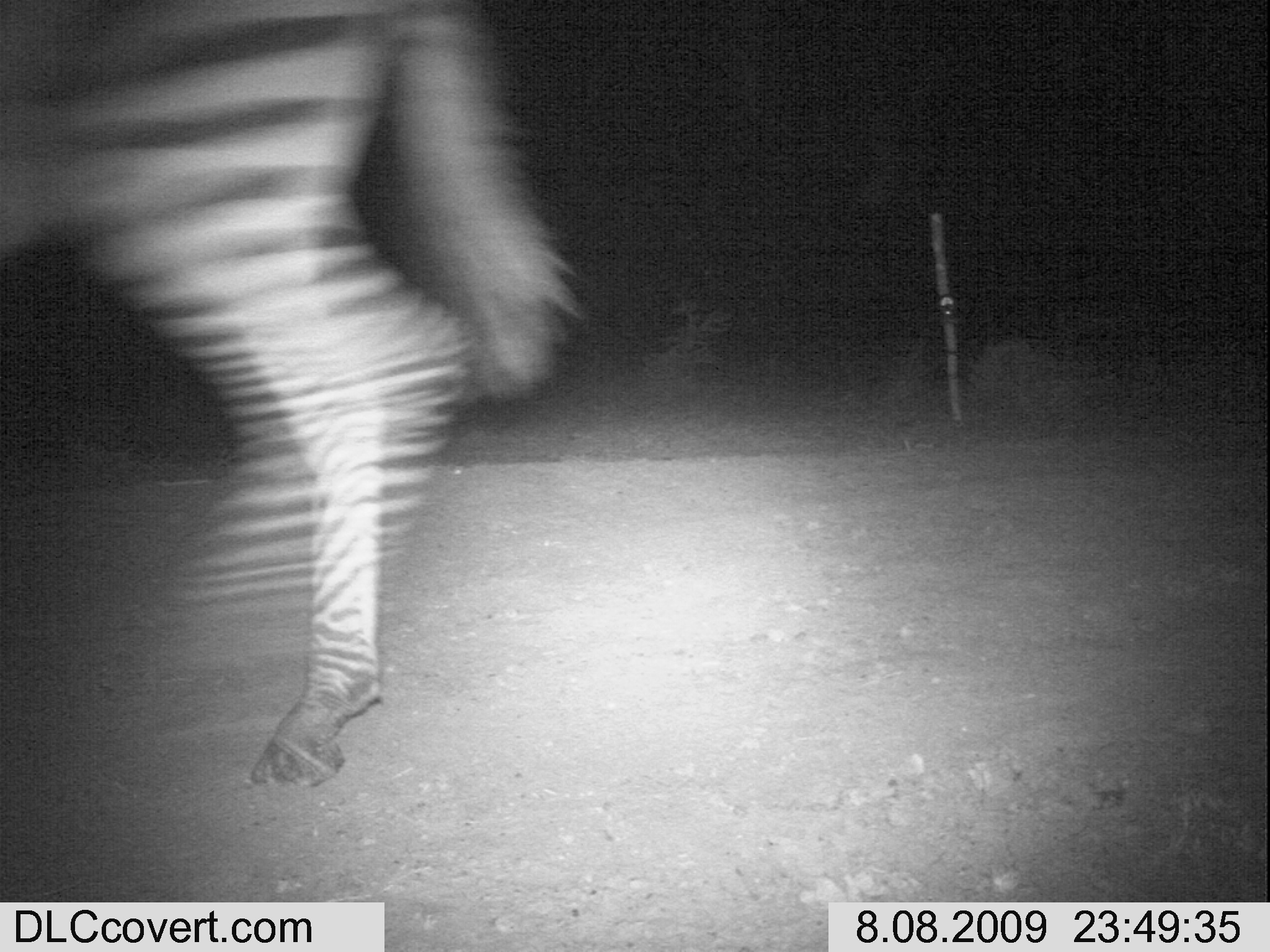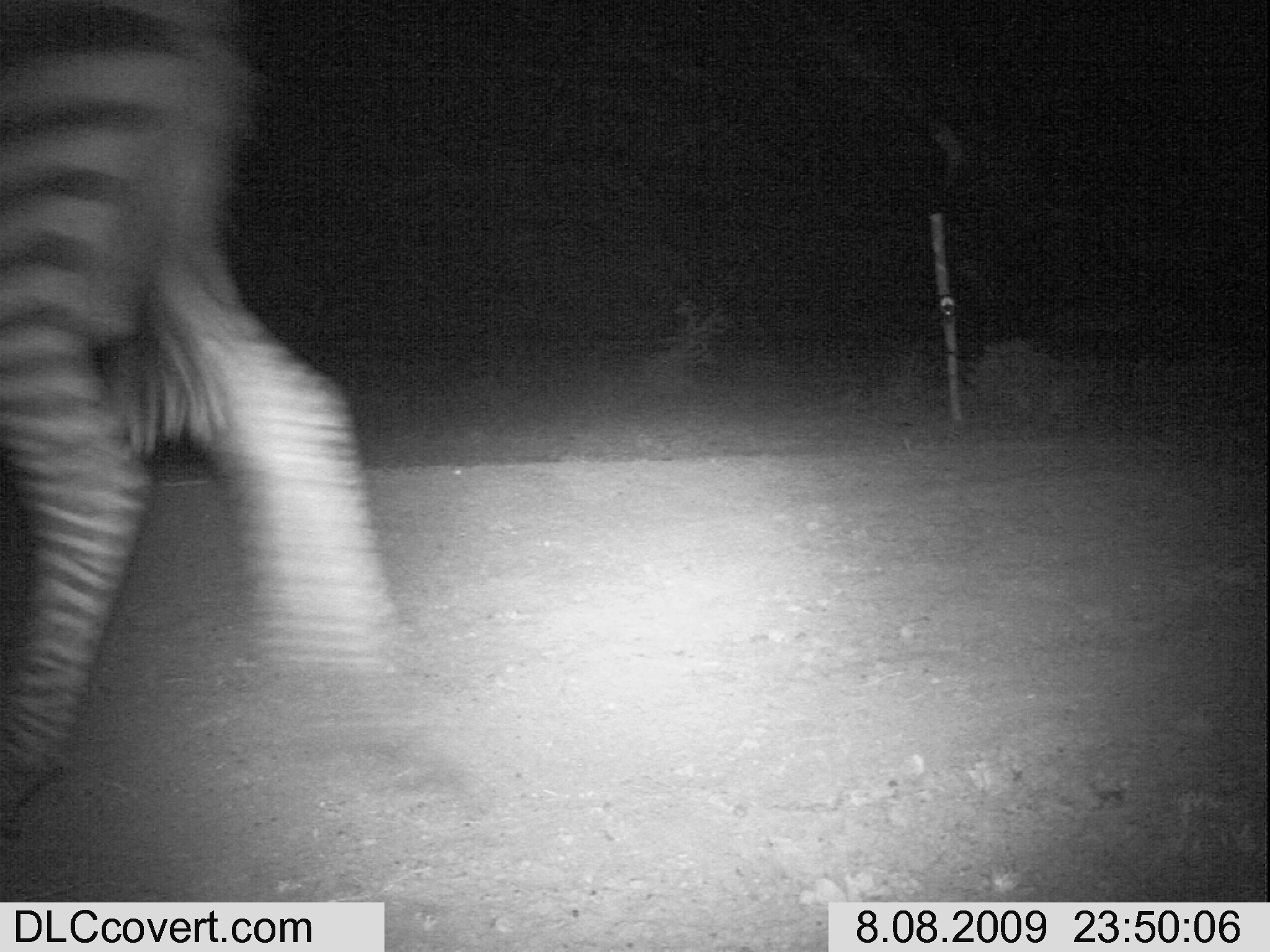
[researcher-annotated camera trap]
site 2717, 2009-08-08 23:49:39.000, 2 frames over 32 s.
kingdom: Animalia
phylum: Chordata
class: Mammalia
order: Perissodactyla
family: Equidae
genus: Equus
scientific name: Equus quagga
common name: plains zebra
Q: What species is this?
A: Equus quagga (plains zebra).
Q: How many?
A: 1.